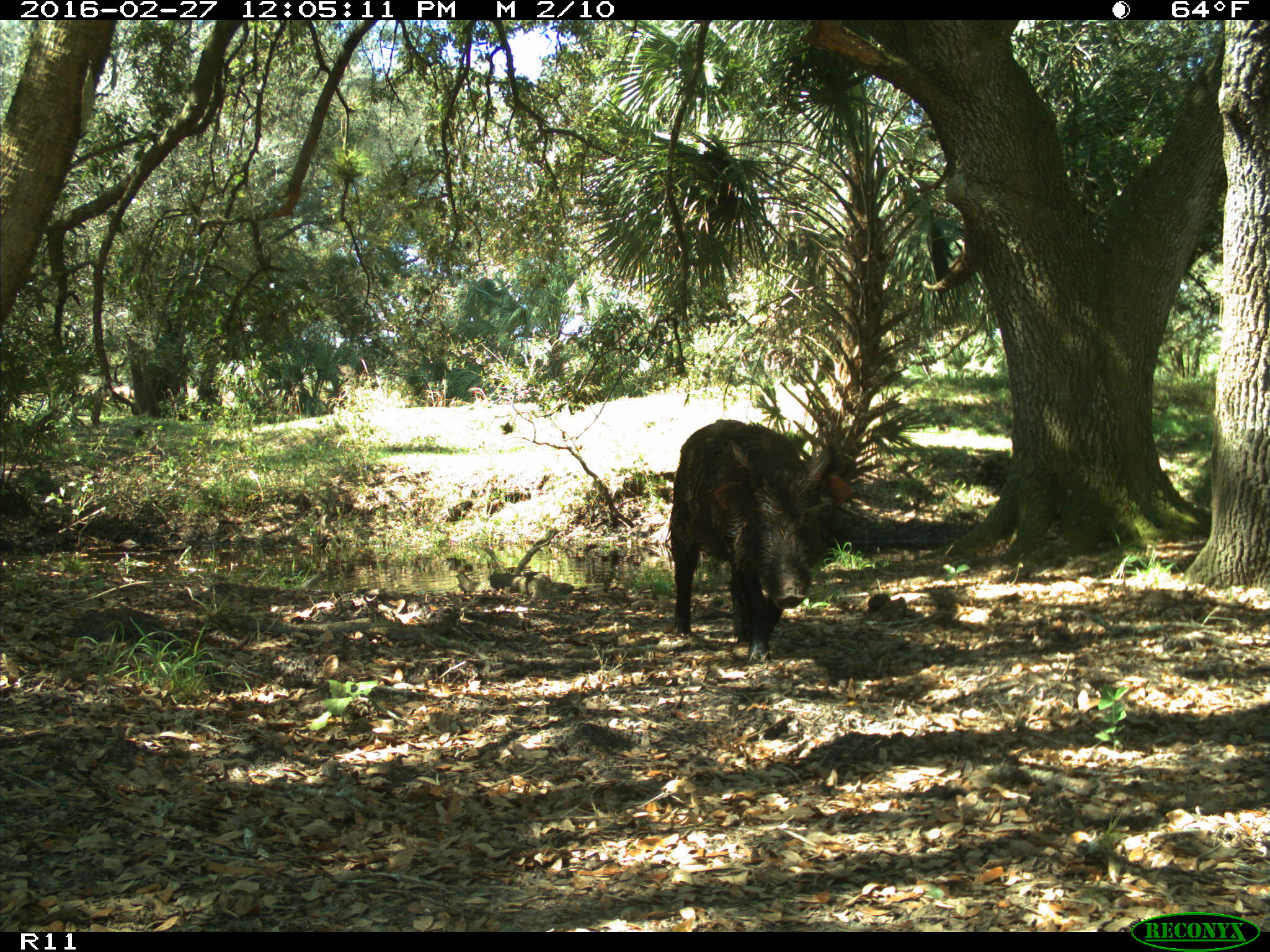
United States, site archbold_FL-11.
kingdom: Animalia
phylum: Chordata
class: Mammalia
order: Artiodactyla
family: Suidae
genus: Sus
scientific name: Sus scrofa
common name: wild boar